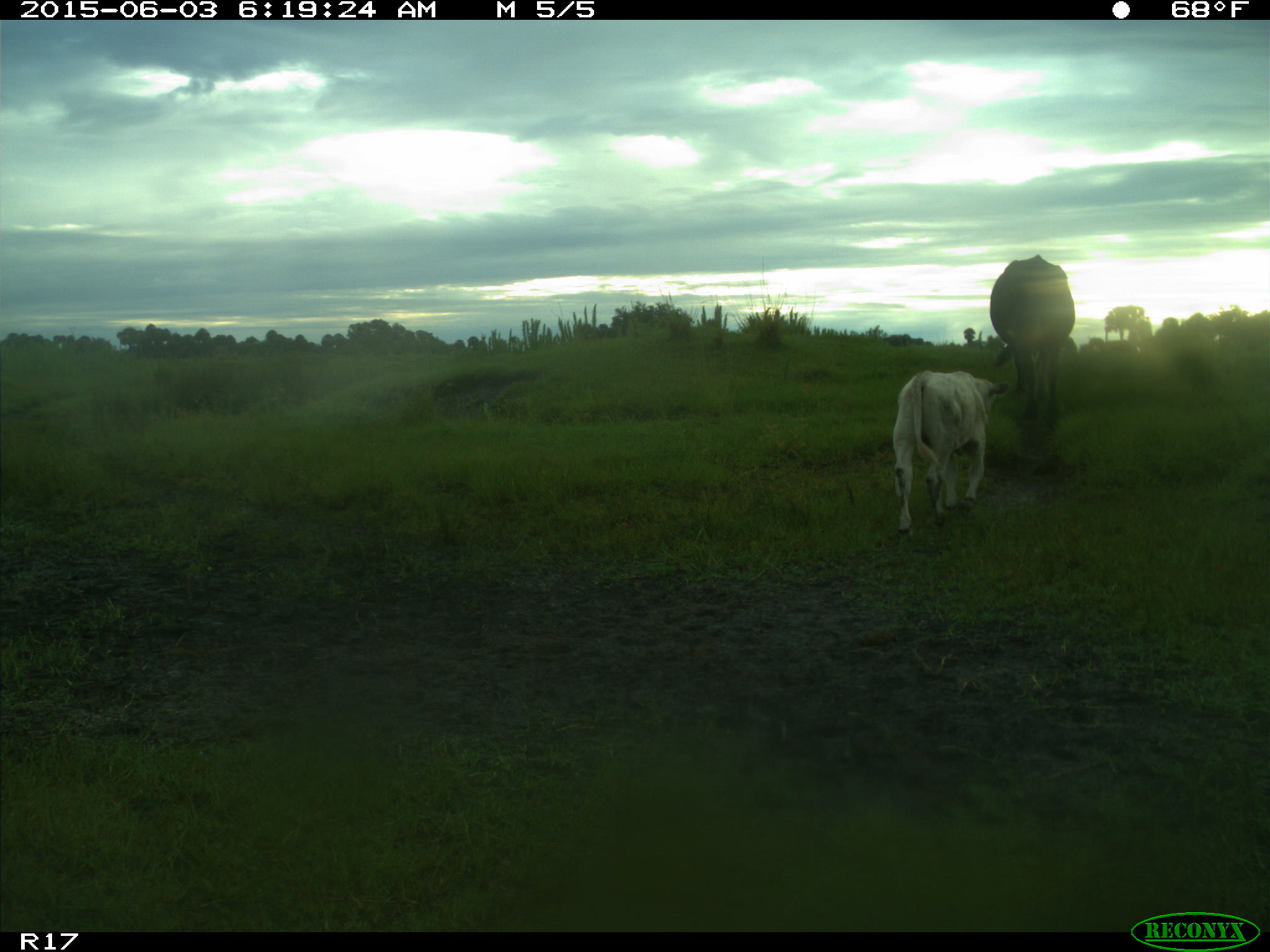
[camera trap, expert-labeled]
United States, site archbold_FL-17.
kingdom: Animalia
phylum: Chordata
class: Mammalia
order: Artiodactyla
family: Bovidae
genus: Bos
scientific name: Bos taurus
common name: domestic cow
Bos taurus (domestic cow).